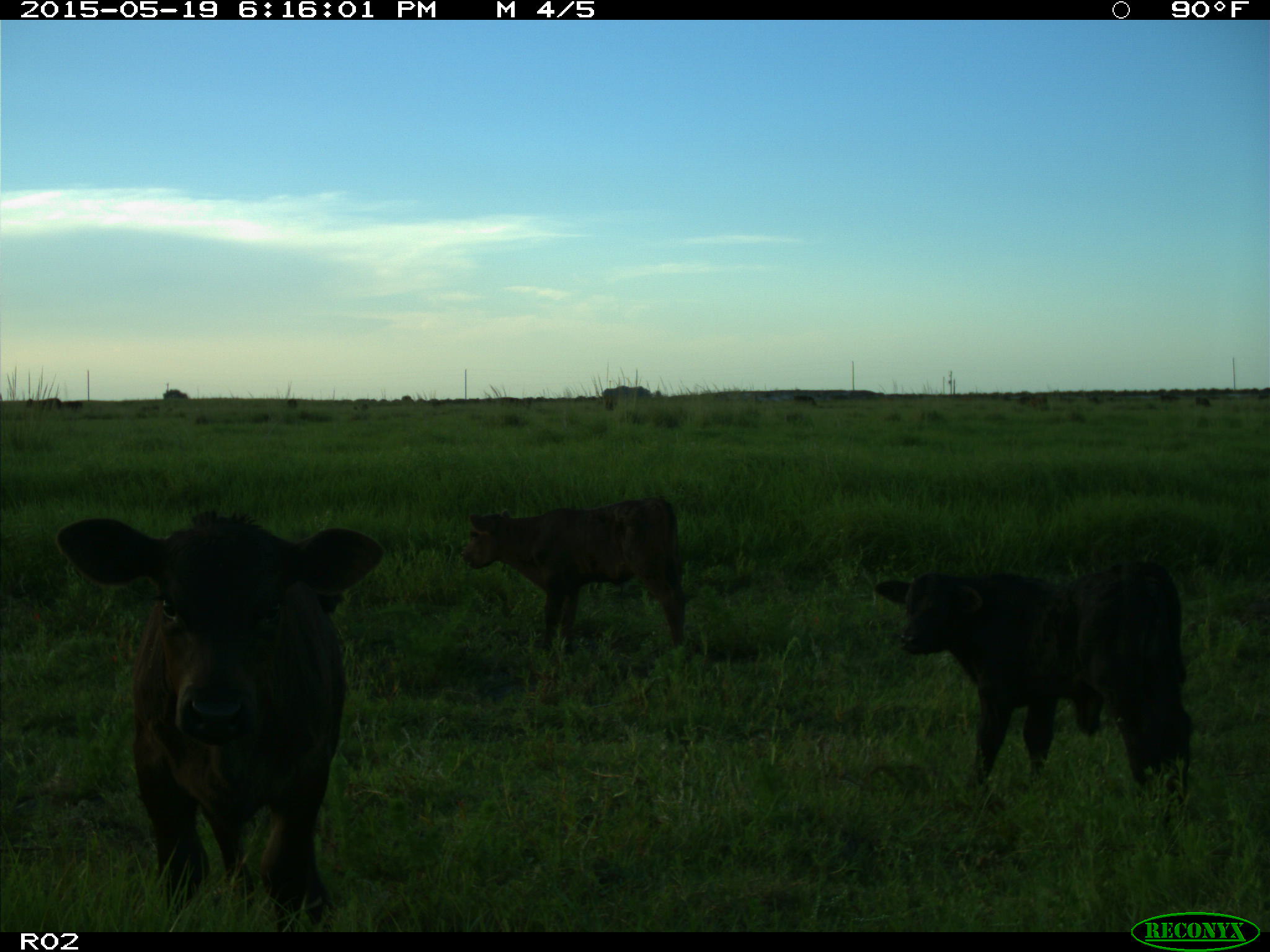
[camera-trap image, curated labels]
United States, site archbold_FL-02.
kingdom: Animalia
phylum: Chordata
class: Mammalia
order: Artiodactyla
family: Bovidae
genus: Bos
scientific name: Bos taurus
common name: domestic cow